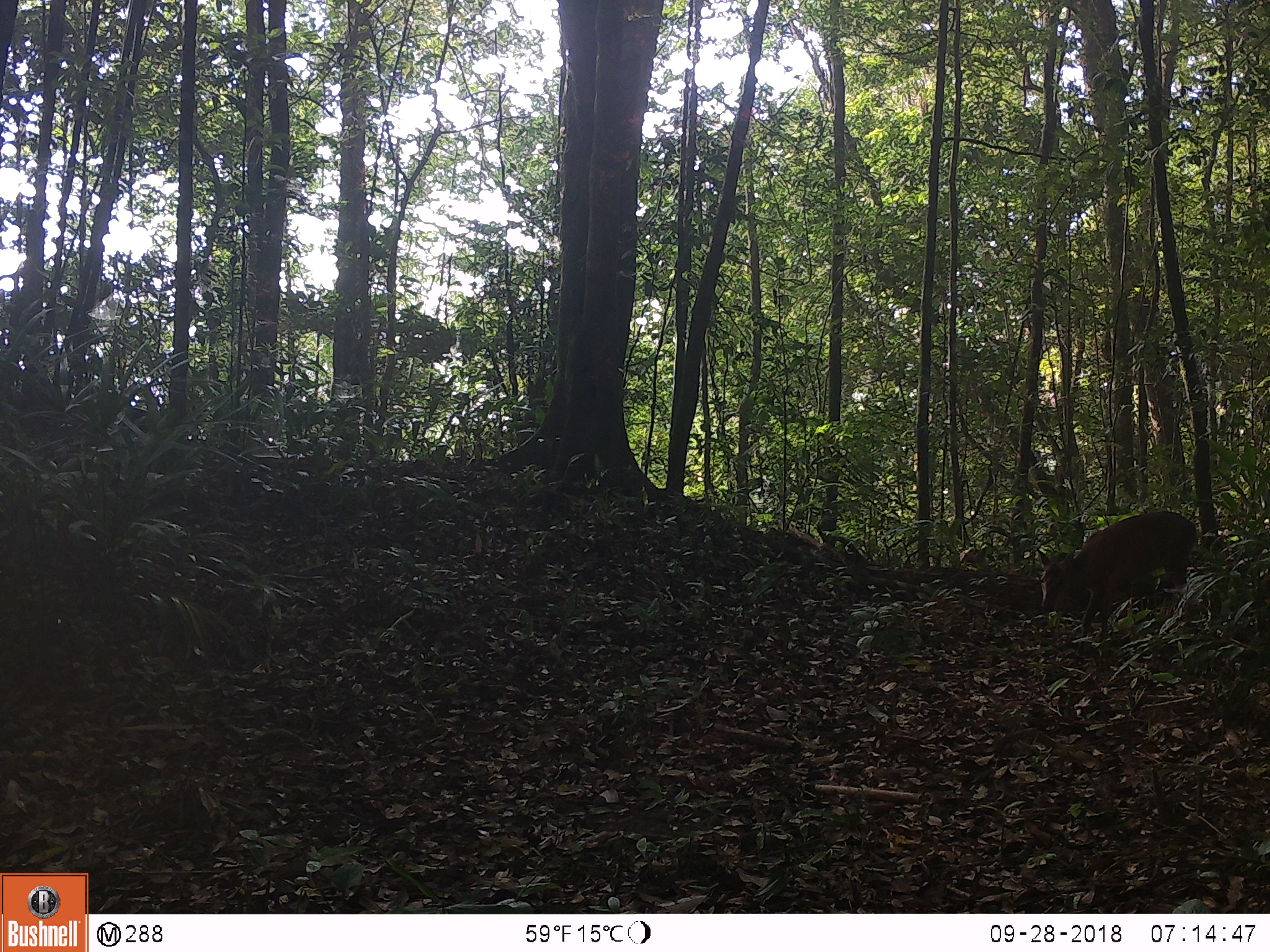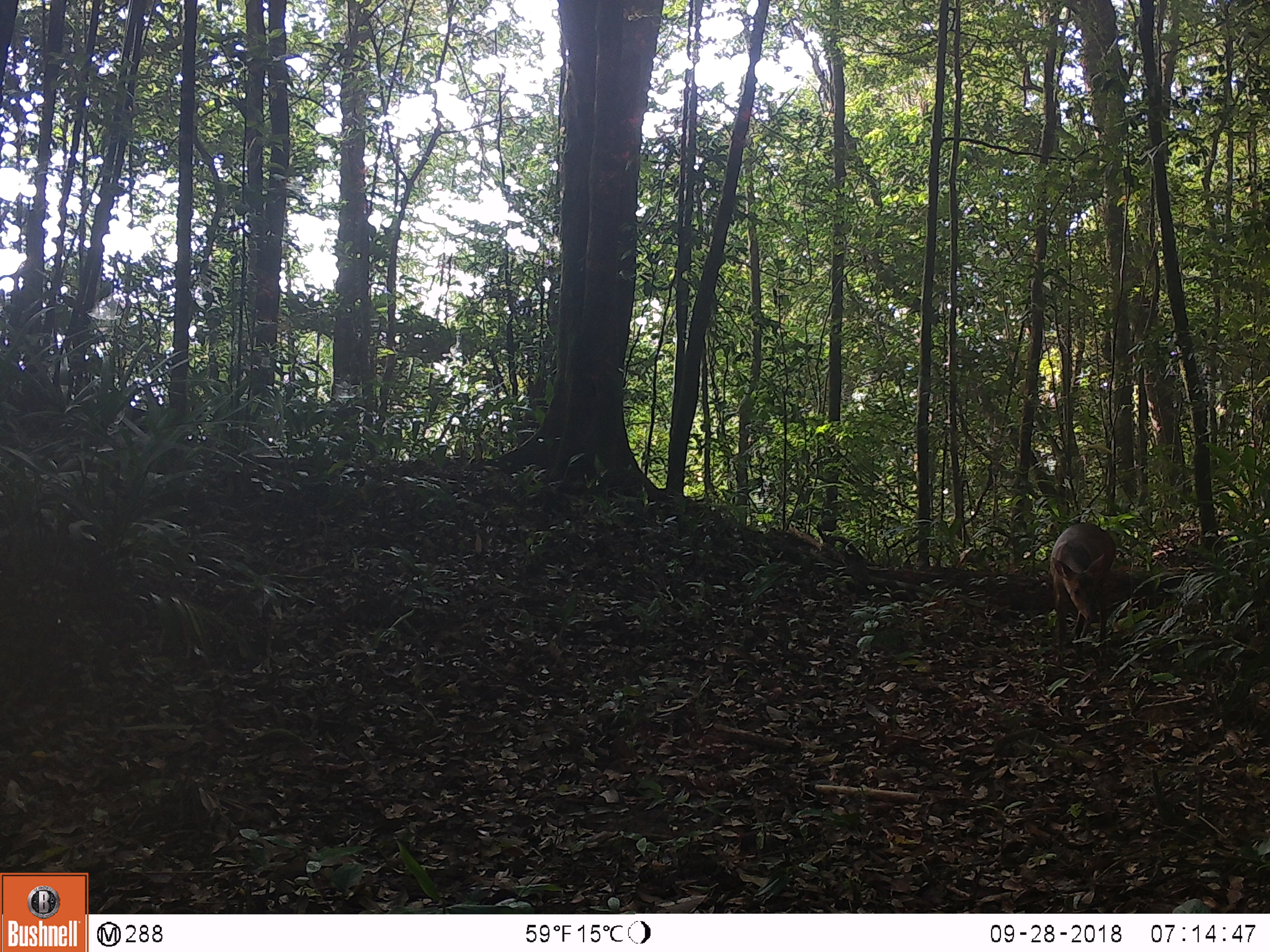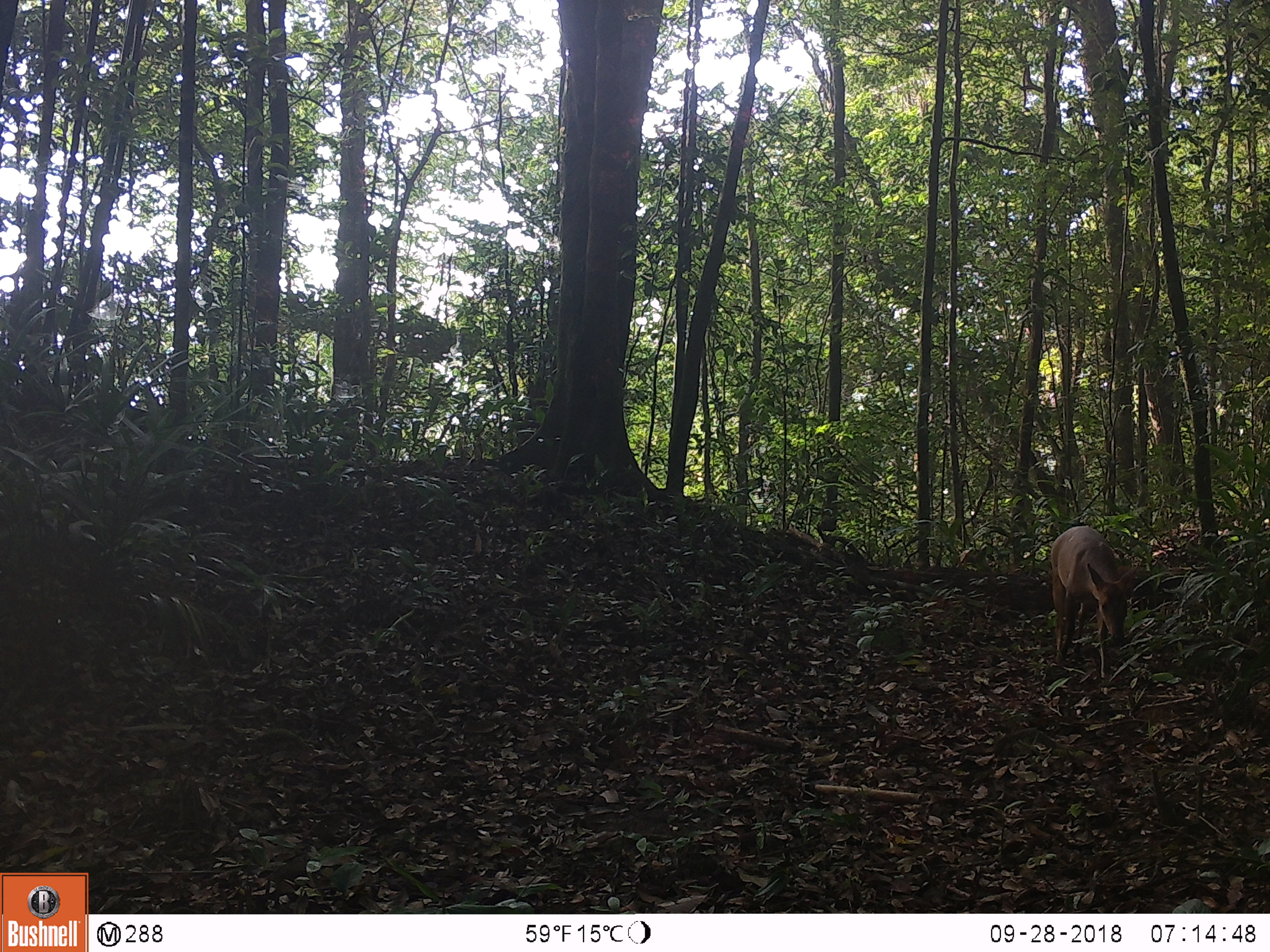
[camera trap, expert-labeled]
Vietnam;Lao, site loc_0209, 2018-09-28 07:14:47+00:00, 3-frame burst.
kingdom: Animalia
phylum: Chordata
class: Mammalia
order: Artiodactyla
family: Cervidae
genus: Muntiacus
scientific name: Muntiacus vuquangensis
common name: large-antlered muntjac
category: large antlered muntjac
Large antlered muntjac (large-antlered muntjac) (Muntiacus vuquangensis). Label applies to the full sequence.